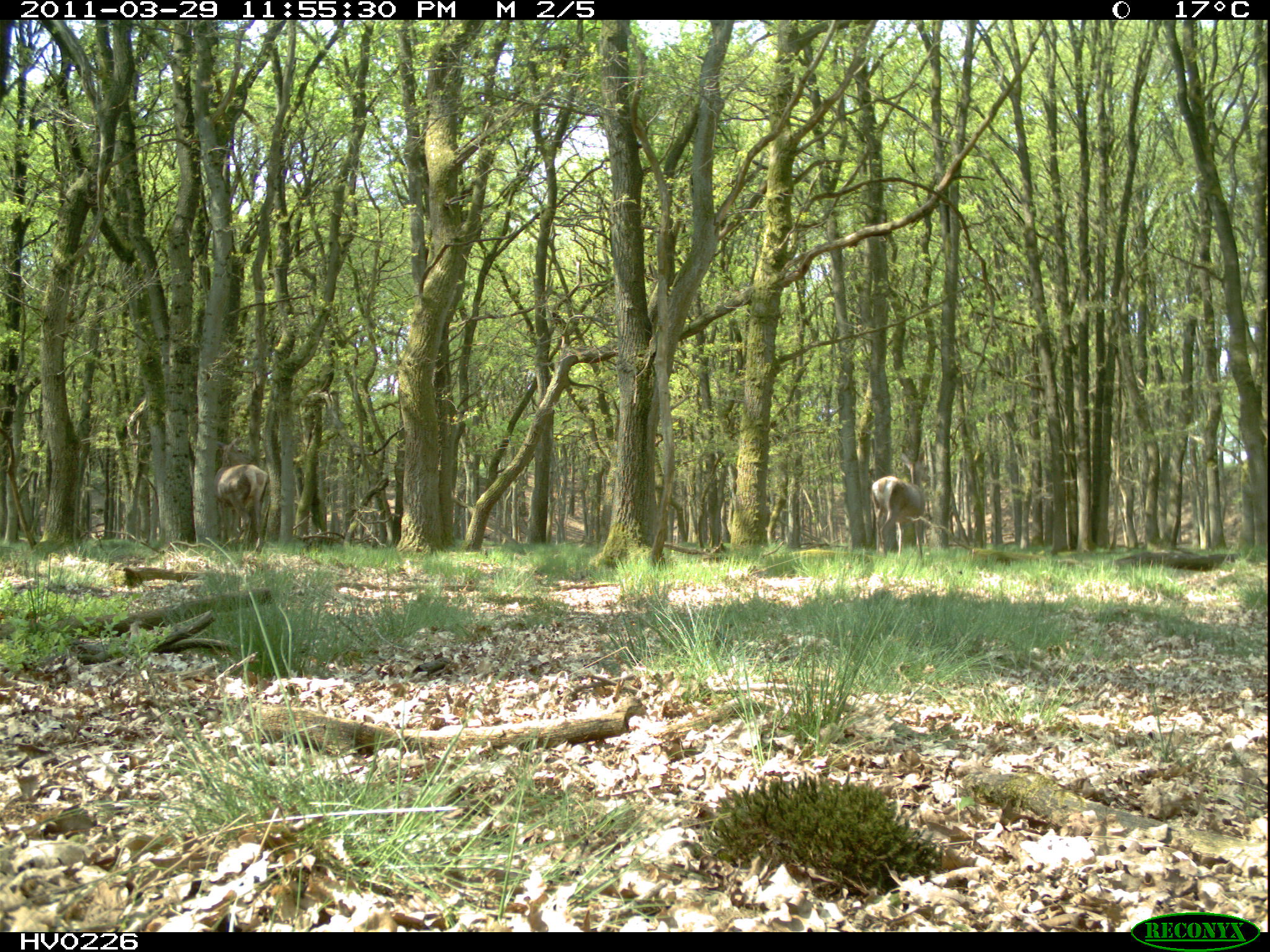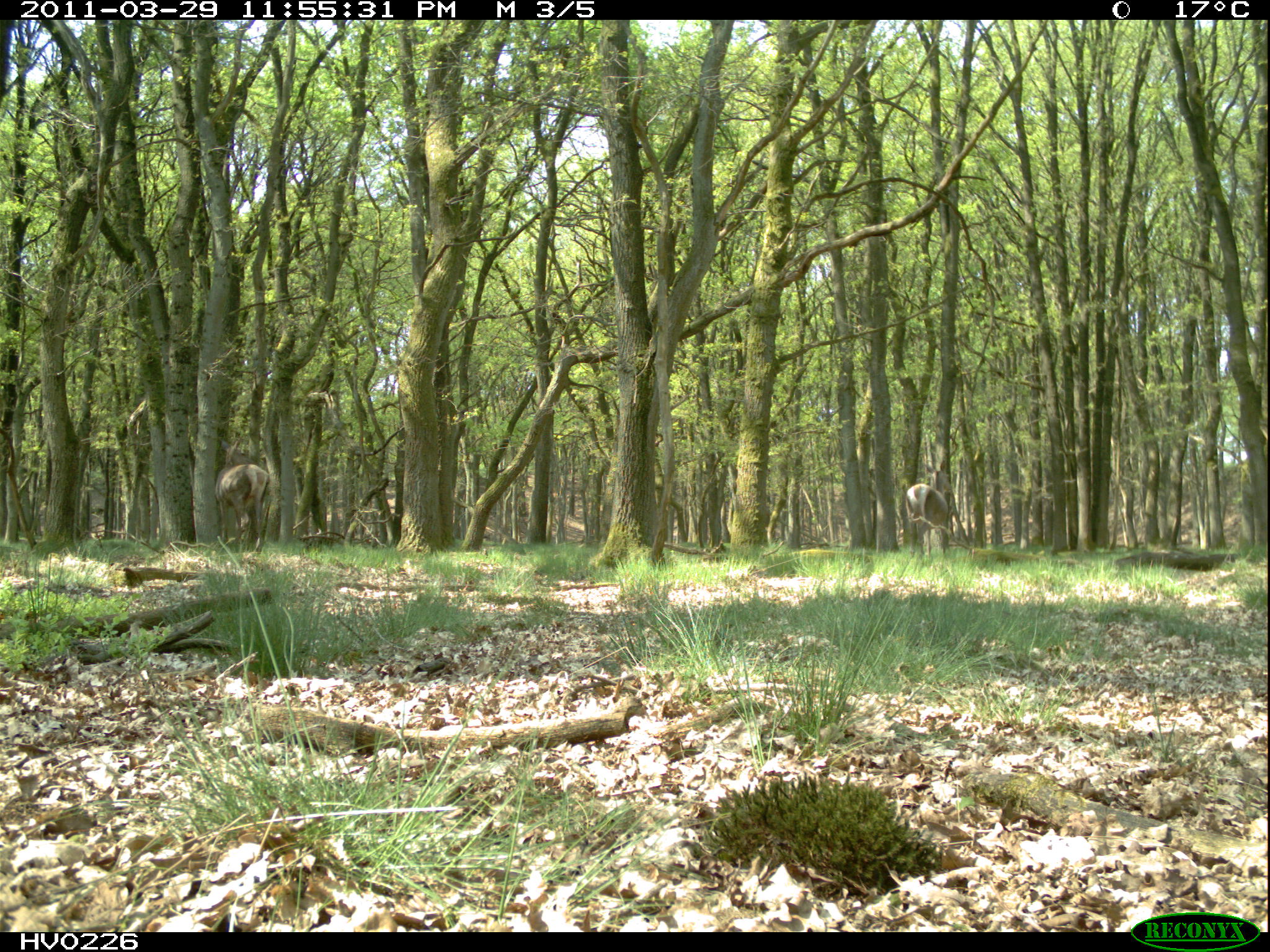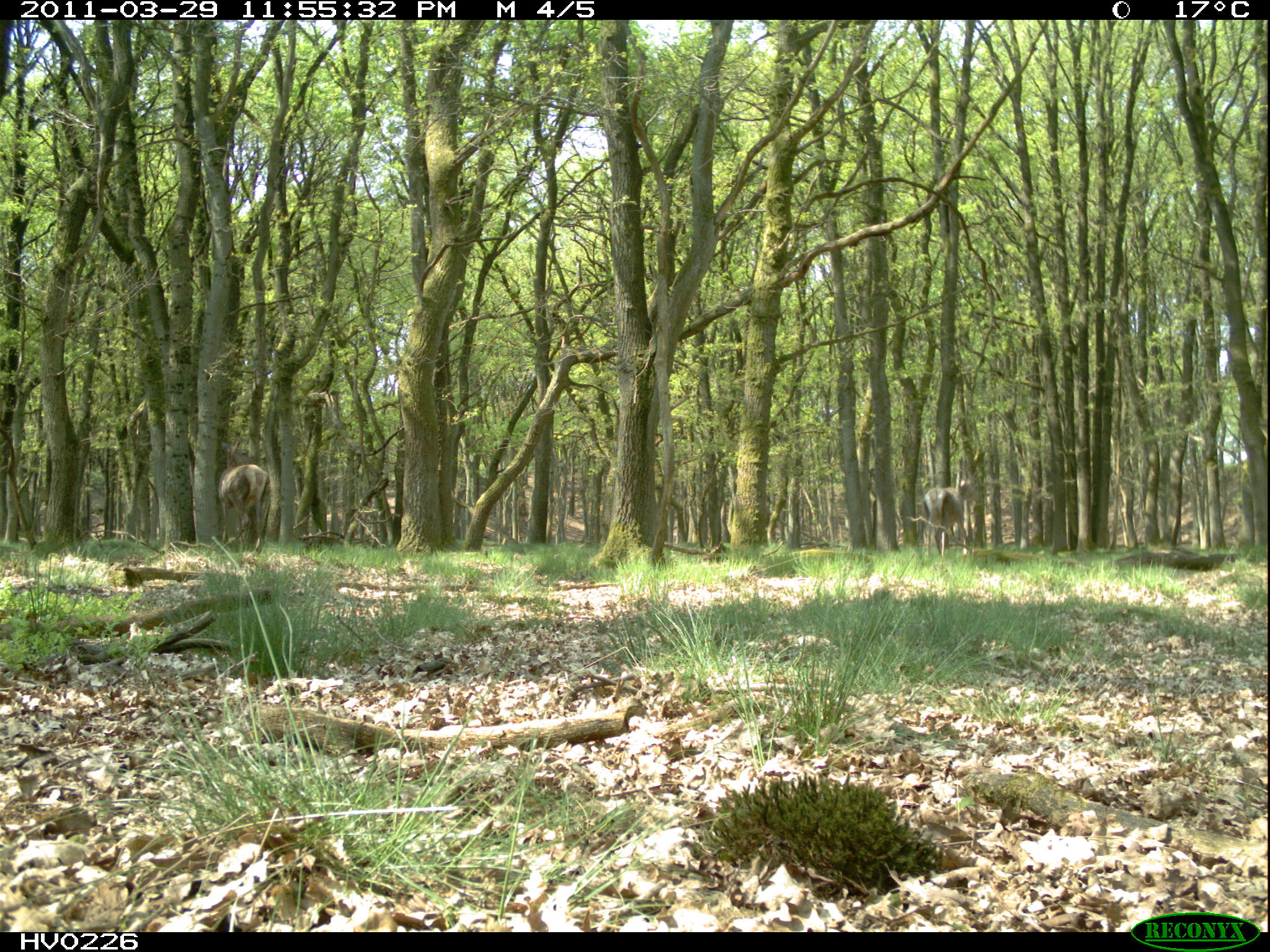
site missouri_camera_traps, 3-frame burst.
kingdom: Animalia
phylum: Chordata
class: Mammalia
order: Artiodactyla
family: Cervidae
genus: Cervus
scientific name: Cervus elaphus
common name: red deer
Red deer (Cervus elaphus). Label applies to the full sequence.